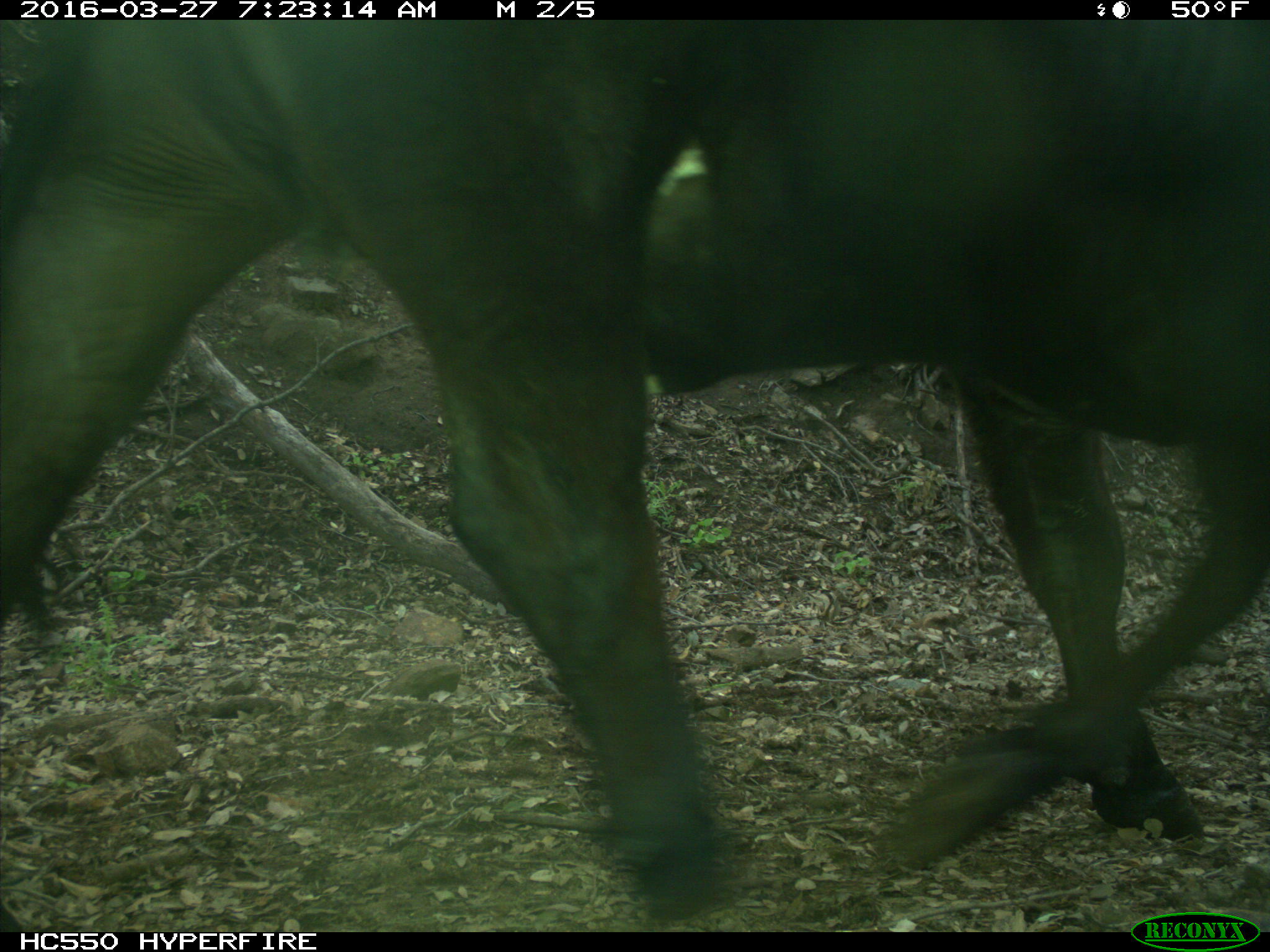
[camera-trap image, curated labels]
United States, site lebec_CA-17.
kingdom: Animalia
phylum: Chordata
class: Mammalia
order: Artiodactyla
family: Bovidae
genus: Bos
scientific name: Bos taurus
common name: domestic cow